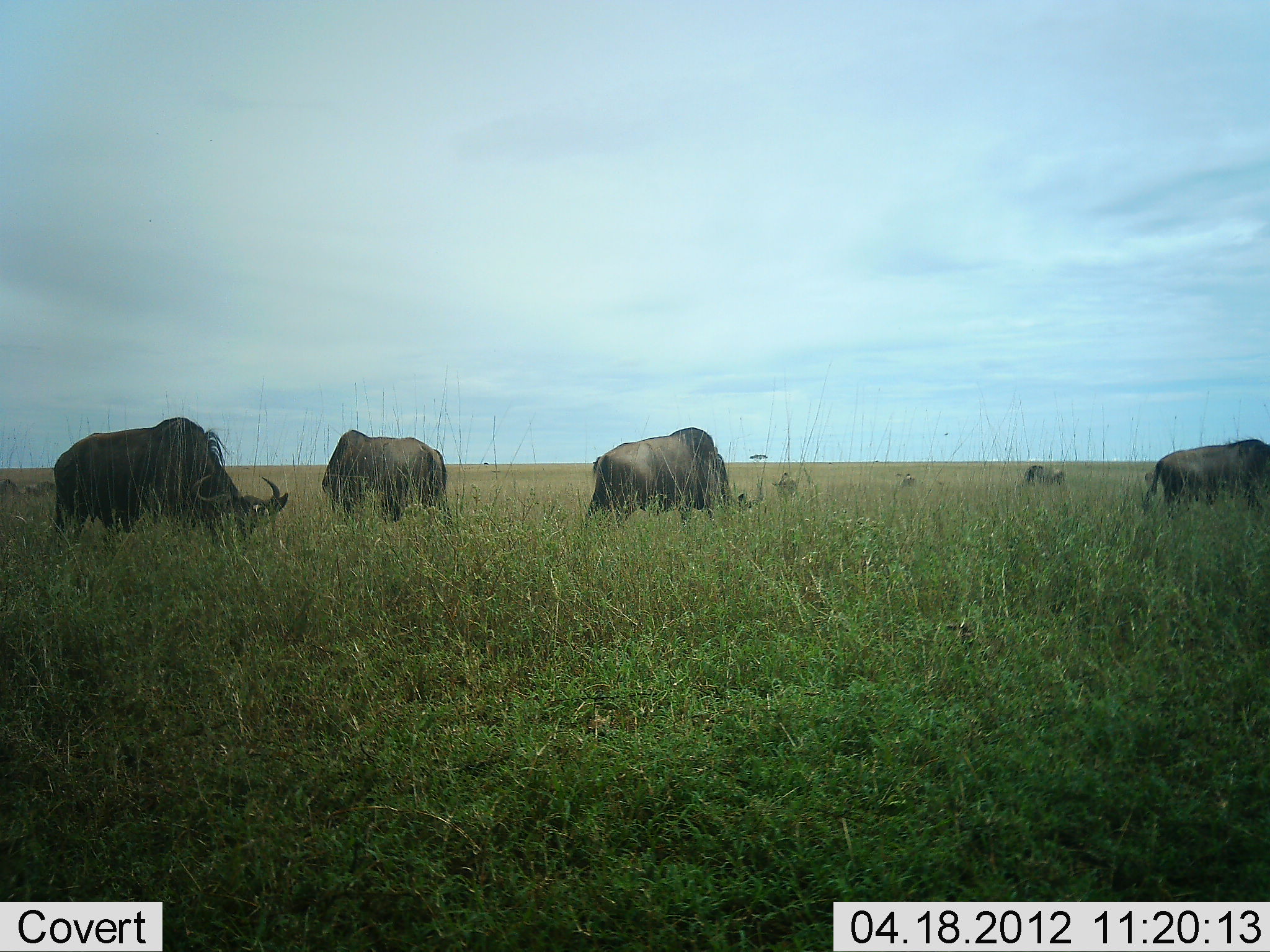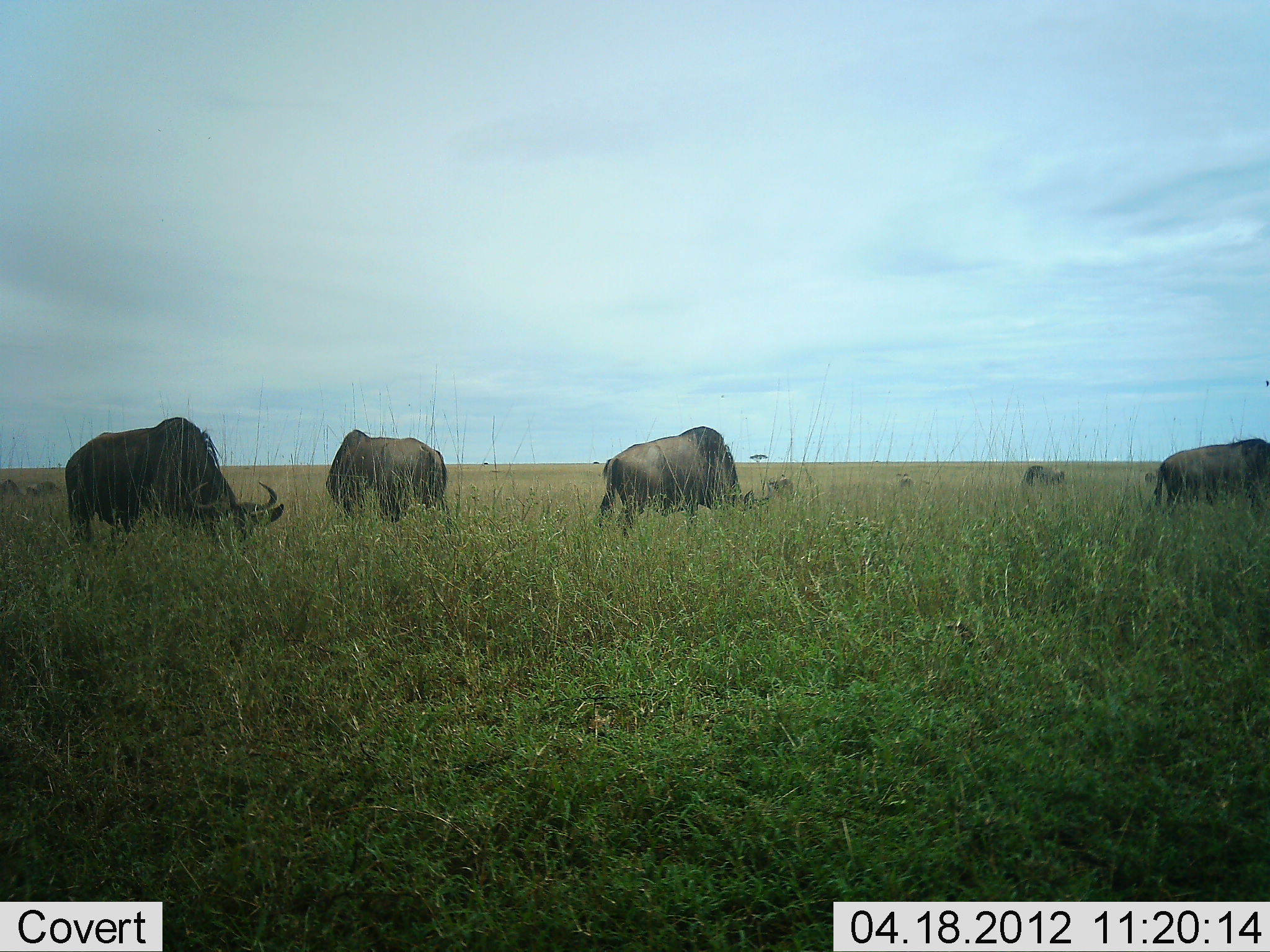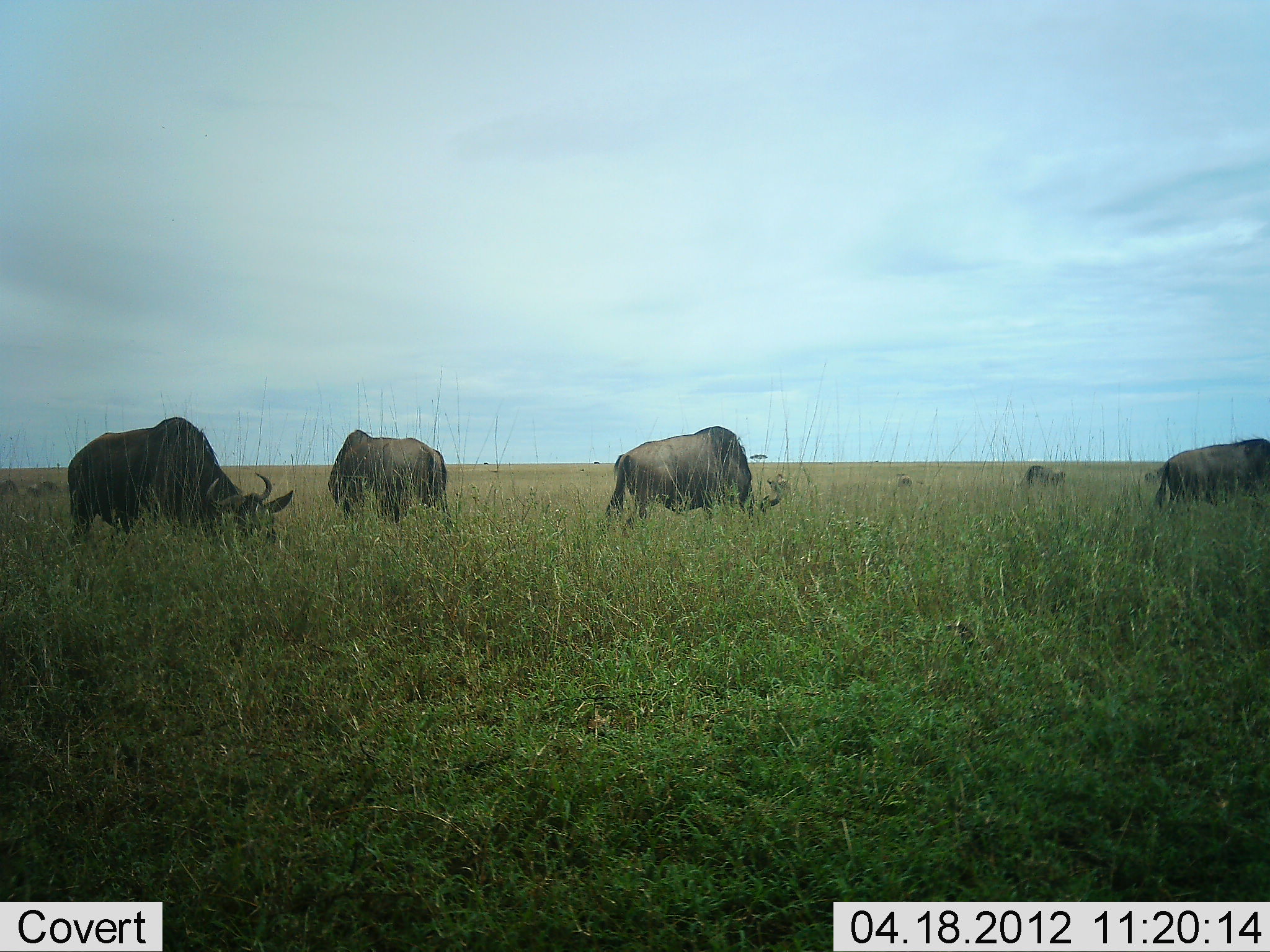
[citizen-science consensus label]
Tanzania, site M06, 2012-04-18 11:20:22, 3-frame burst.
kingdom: Animalia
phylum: Chordata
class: Mammalia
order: Artiodactyla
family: Bovidae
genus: Connochaetes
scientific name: Connochaetes taurinus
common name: blue wildebeest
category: wildebeest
Wildebeest (blue wildebeest) (Connochaetes taurinus), count 7. Behavior (volunteer vote fractions): standing 26%, resting 4%, moving 7%, interacting 0%. Young present (vote fraction): 4%. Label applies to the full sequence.